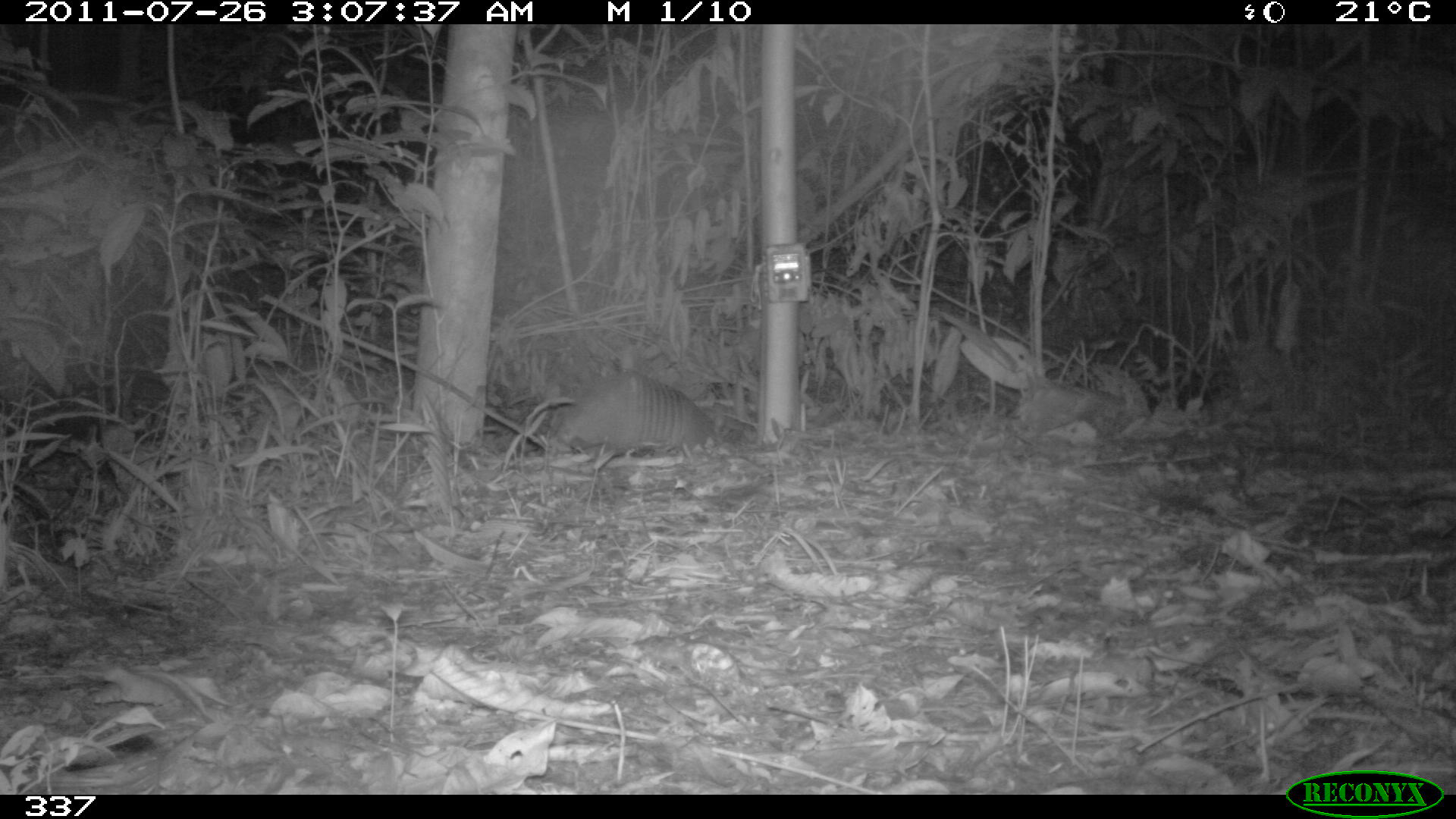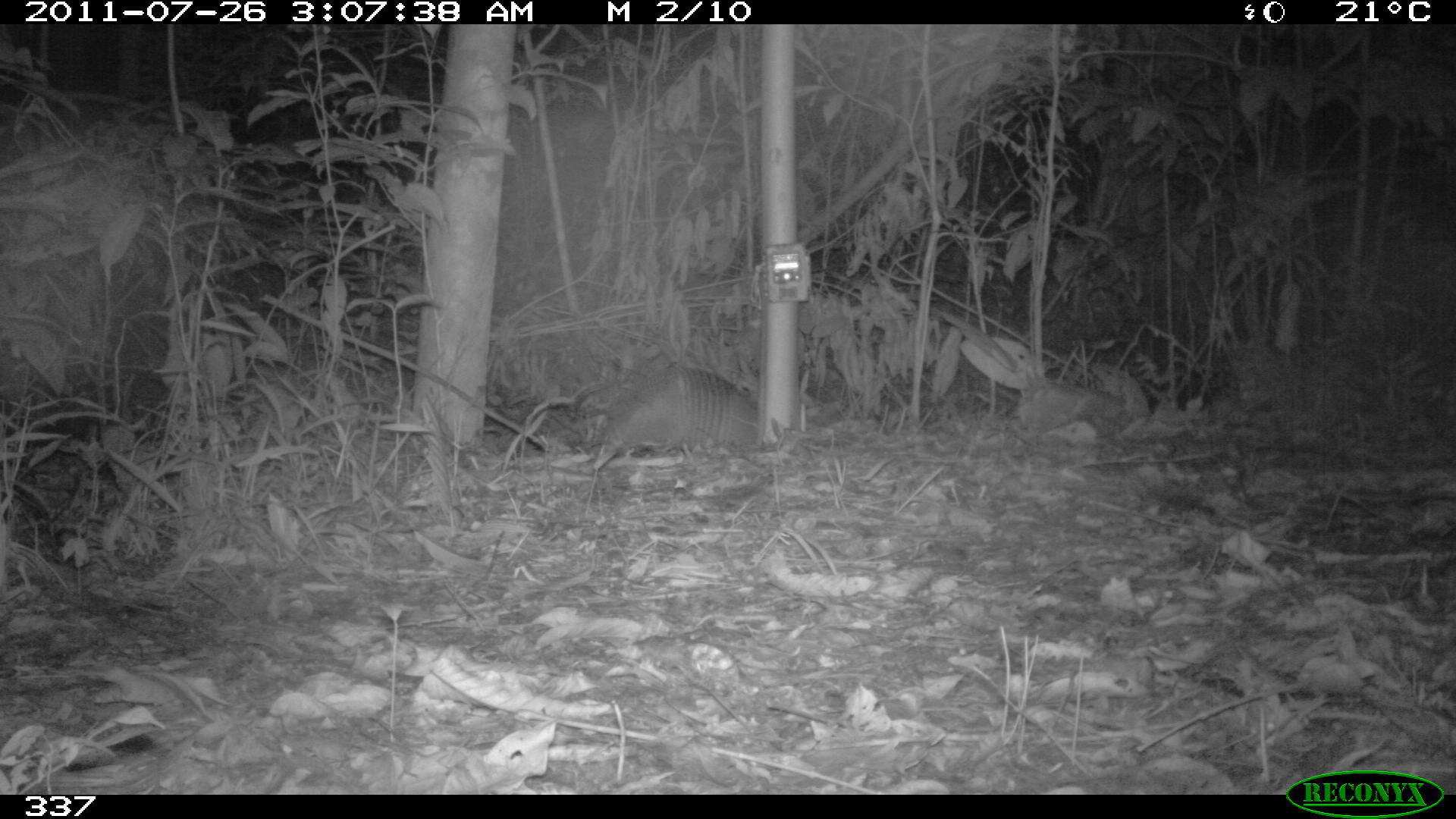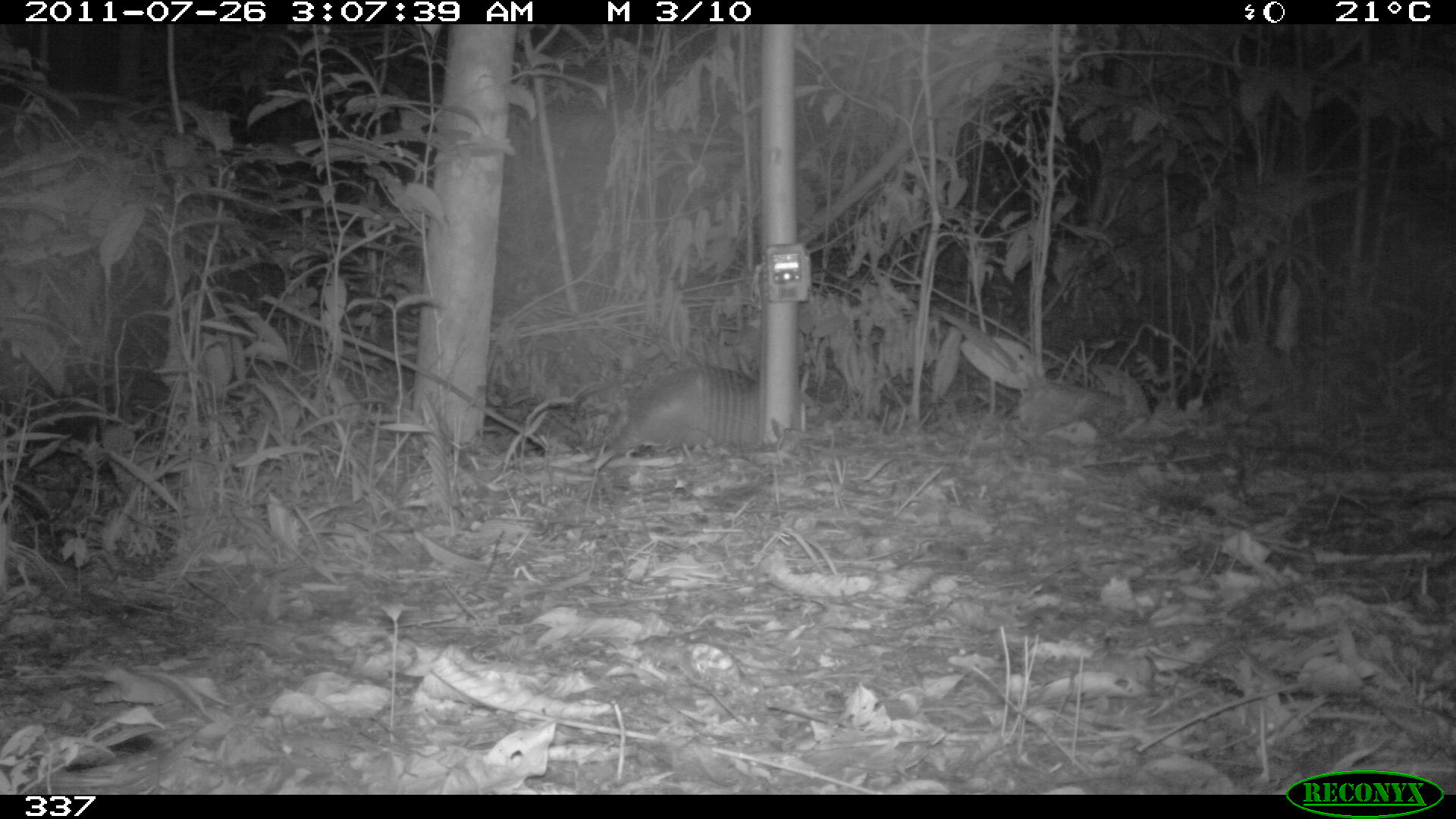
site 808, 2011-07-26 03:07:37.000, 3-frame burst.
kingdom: Animalia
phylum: Chordata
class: Mammalia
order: Cingulata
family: Dasypodidae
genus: Dasypus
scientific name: Dasypus novemcinctus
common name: nine-banded armadillo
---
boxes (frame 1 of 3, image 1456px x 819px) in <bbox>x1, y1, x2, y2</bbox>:
dasypus novemcinctus: <bbox>547, 369, 722, 461</bbox>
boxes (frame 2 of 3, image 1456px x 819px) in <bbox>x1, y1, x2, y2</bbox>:
dasypus novemcinctus: <bbox>591, 363, 759, 468</bbox>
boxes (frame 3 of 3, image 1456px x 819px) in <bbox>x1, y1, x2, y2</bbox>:
dasypus novemcinctus: <bbox>594, 360, 812, 471</bbox>